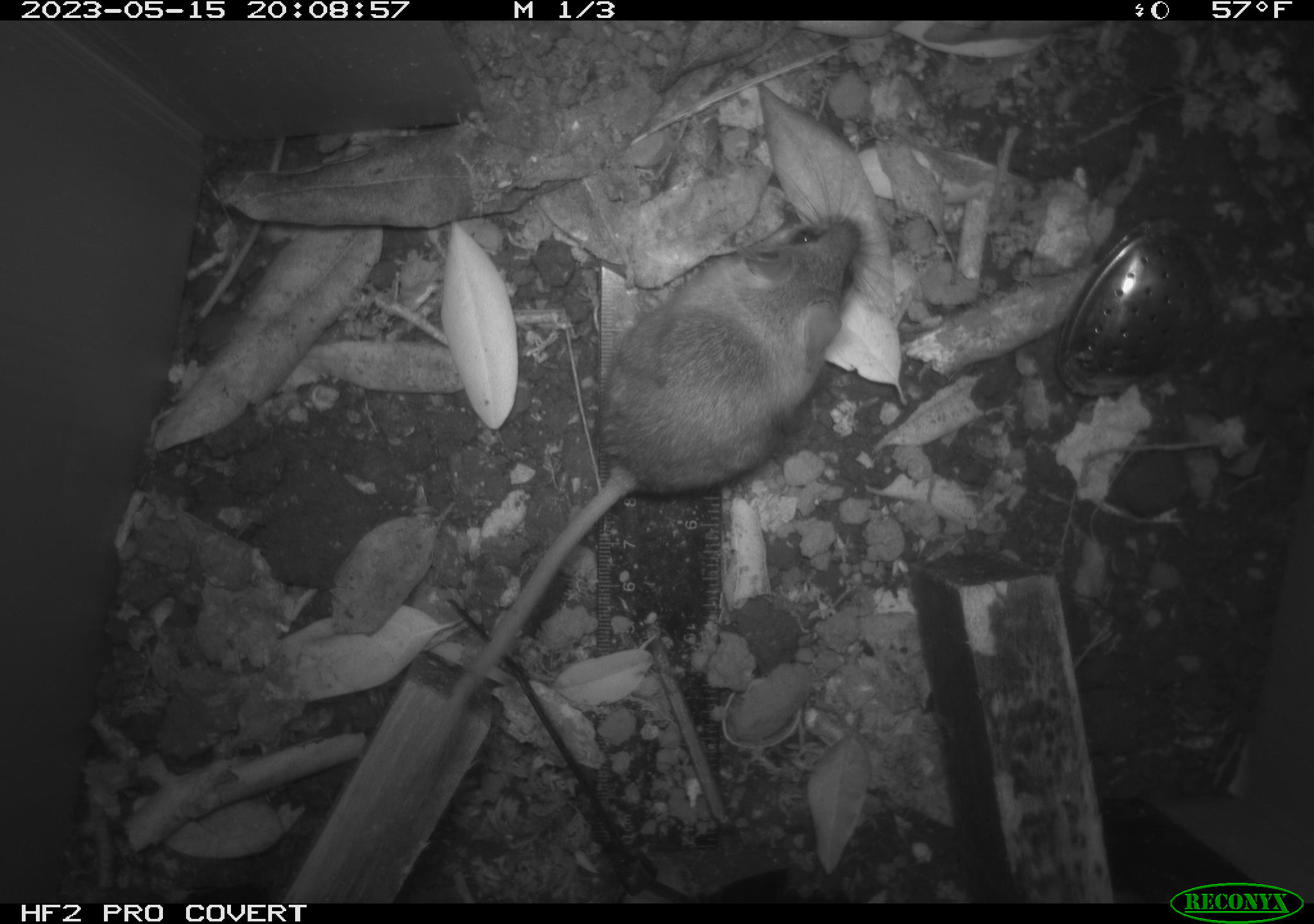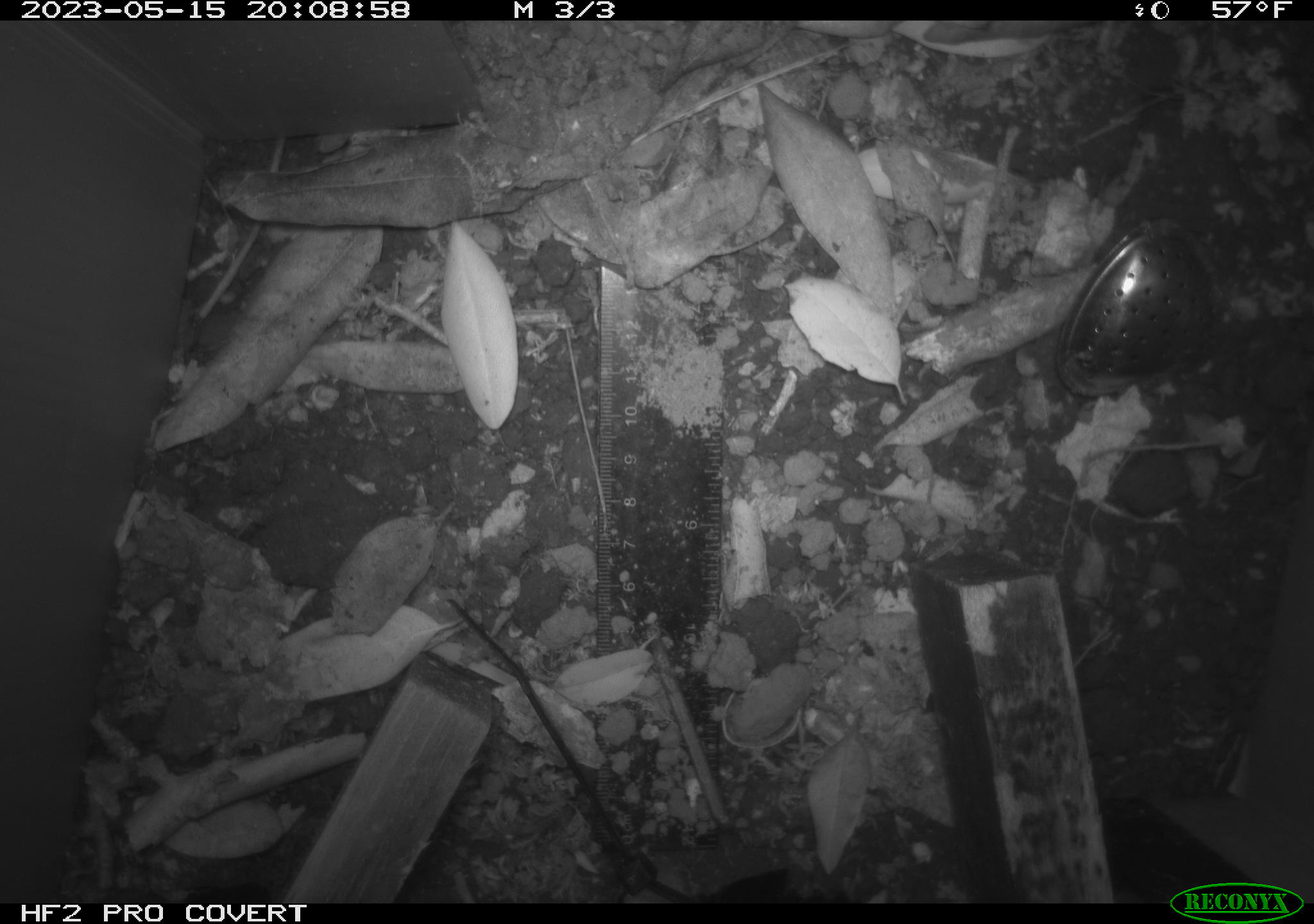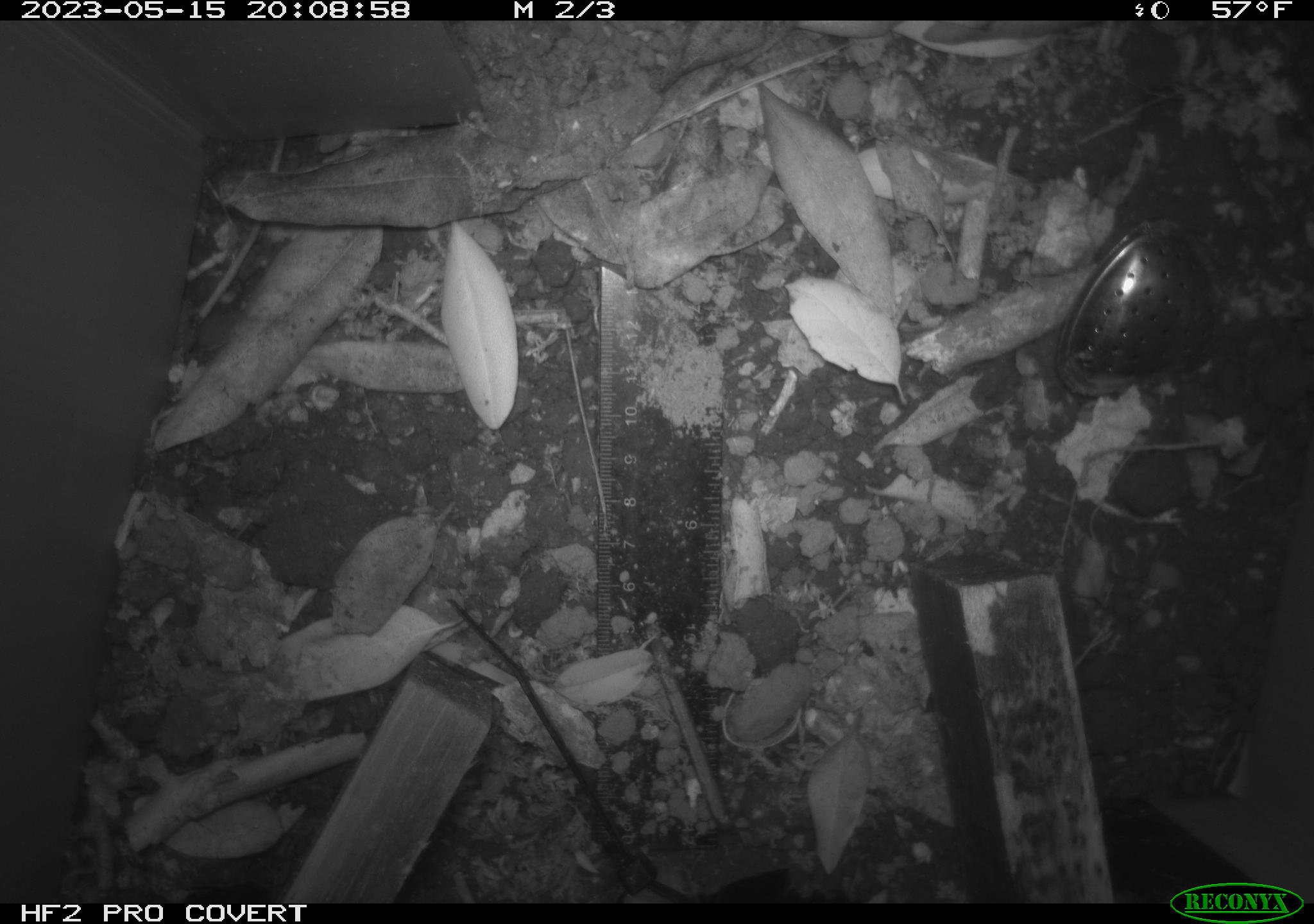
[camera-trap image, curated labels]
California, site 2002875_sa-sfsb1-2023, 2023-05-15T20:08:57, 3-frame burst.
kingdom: Animalia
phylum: Chordata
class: Mammalia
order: Rodentia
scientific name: Rodentia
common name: mouse species